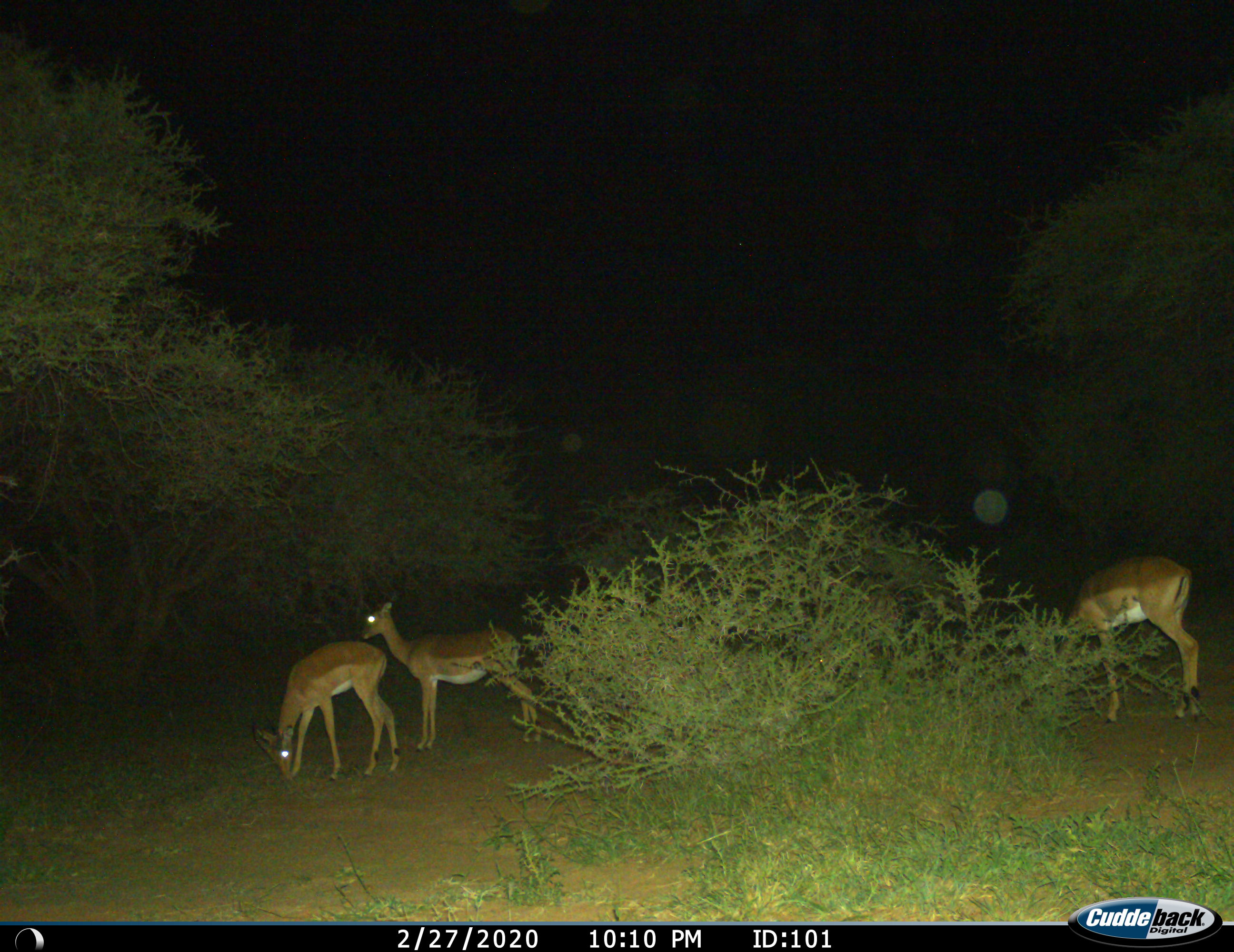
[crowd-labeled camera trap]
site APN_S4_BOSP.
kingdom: Animalia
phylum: Chordata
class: Mammalia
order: Artiodactyla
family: Bovidae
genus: Aepyceros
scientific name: Aepyceros melampus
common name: impala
Impala (Aepyceros melampus), count 3. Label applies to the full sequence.